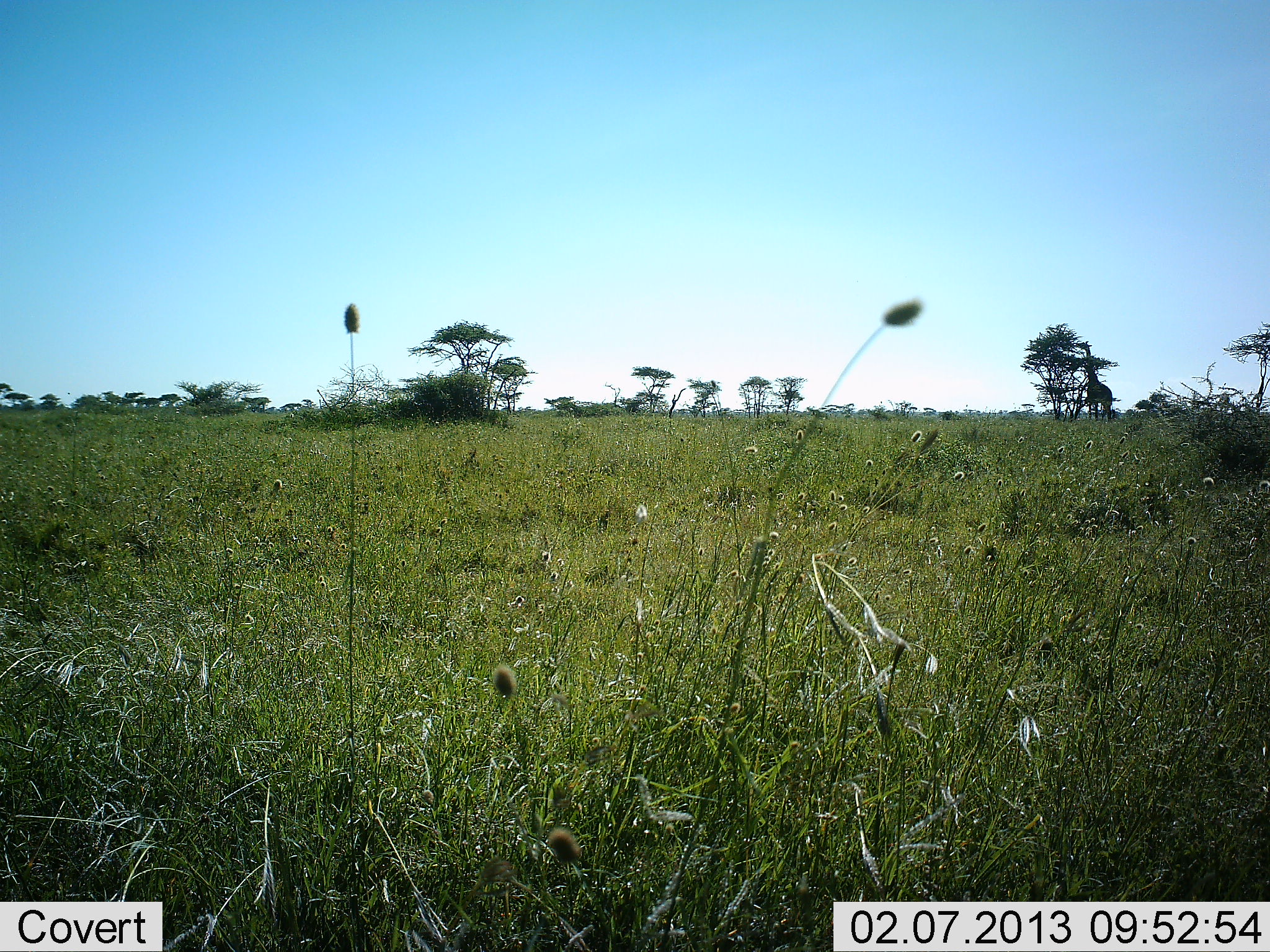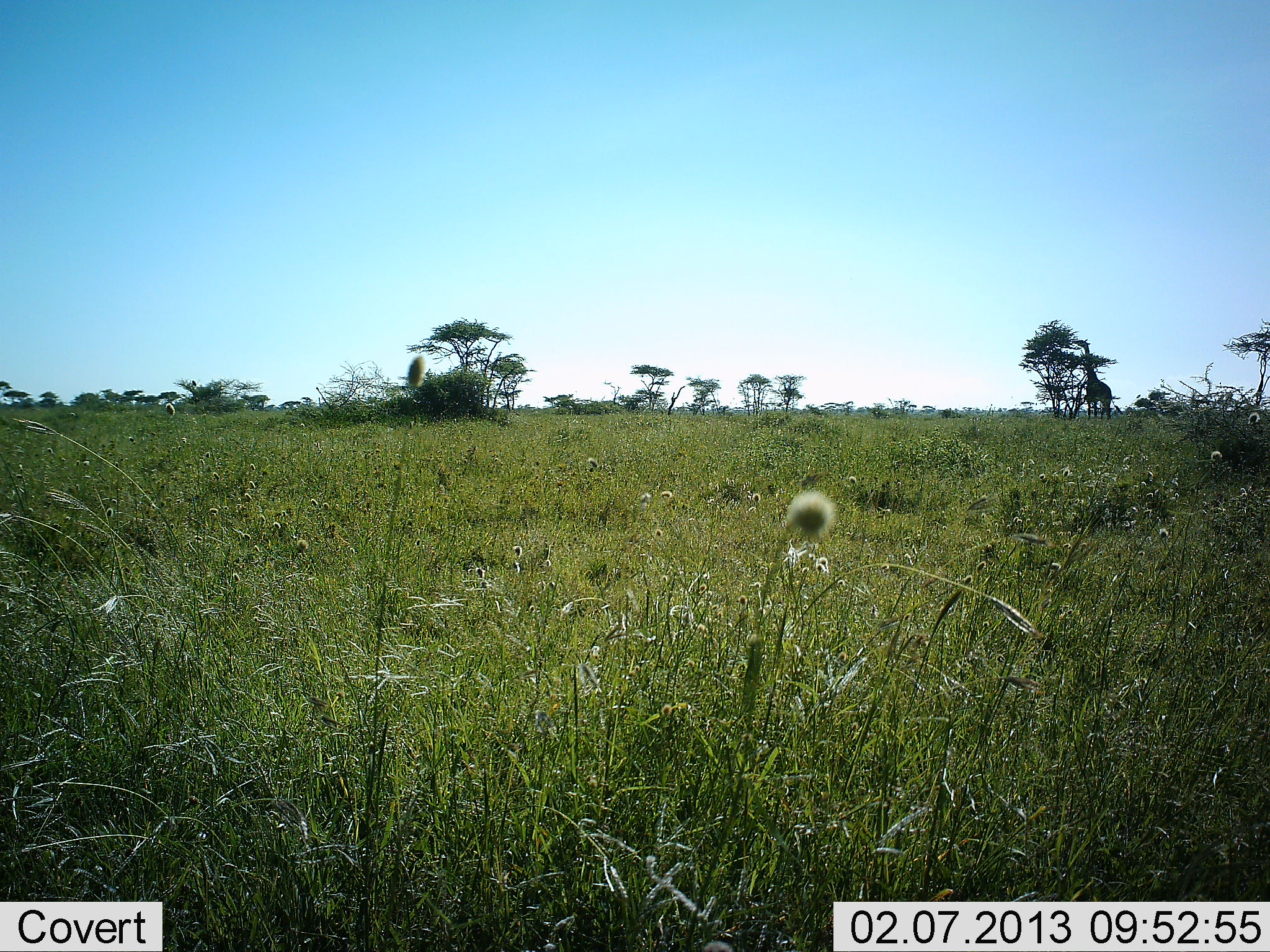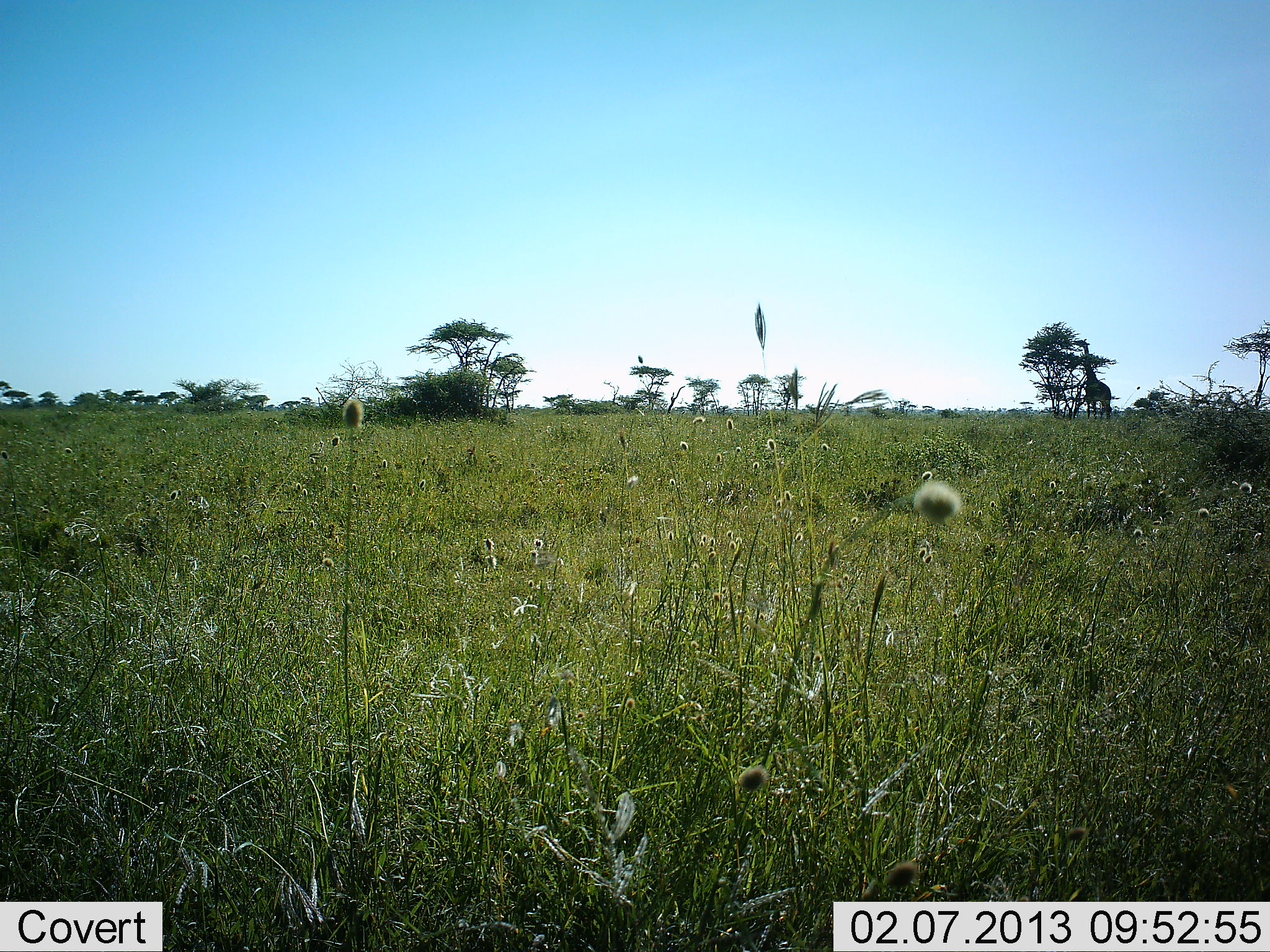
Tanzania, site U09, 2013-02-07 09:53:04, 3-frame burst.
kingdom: Animalia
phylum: Chordata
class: Mammalia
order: Artiodactyla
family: Giraffidae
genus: Giraffa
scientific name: Giraffa camelopardalis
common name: giraffe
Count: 1.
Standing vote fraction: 26%.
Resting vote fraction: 0%.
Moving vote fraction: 0%.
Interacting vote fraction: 0%.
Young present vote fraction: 0%.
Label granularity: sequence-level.